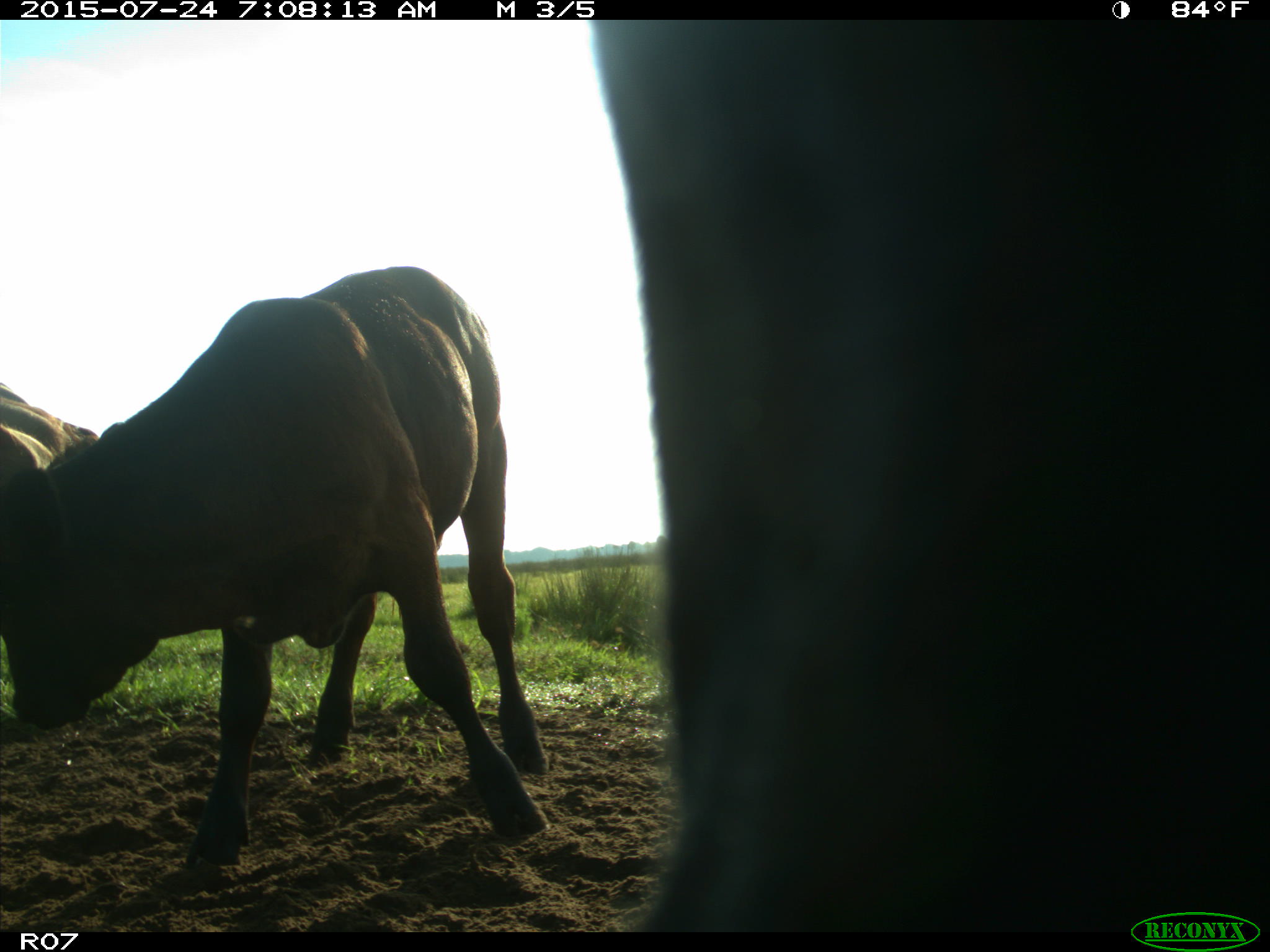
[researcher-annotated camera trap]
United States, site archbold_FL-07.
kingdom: Animalia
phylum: Chordata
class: Mammalia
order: Artiodactyla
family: Bovidae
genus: Bos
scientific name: Bos taurus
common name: domestic cow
Bos taurus (domestic cow).